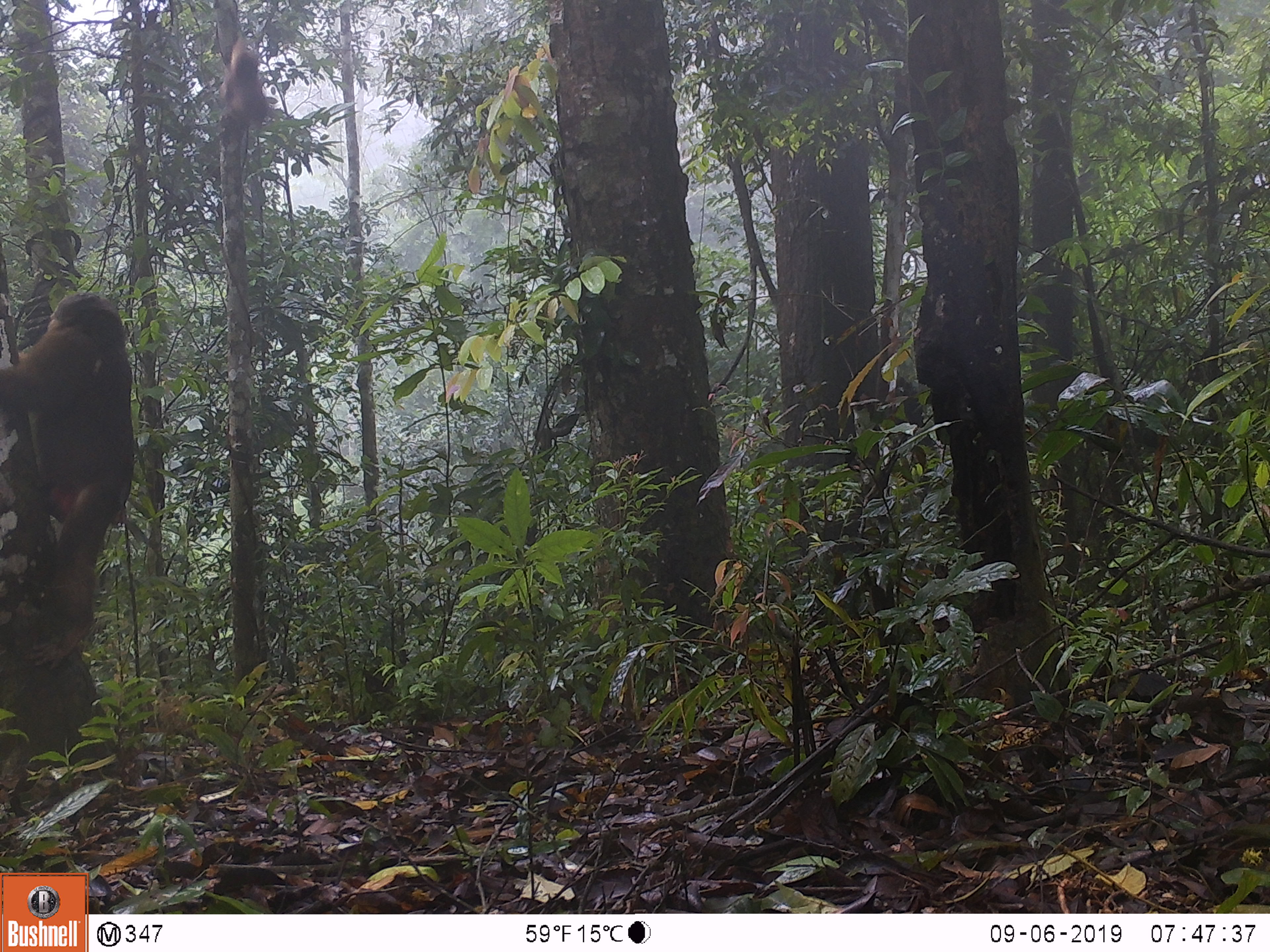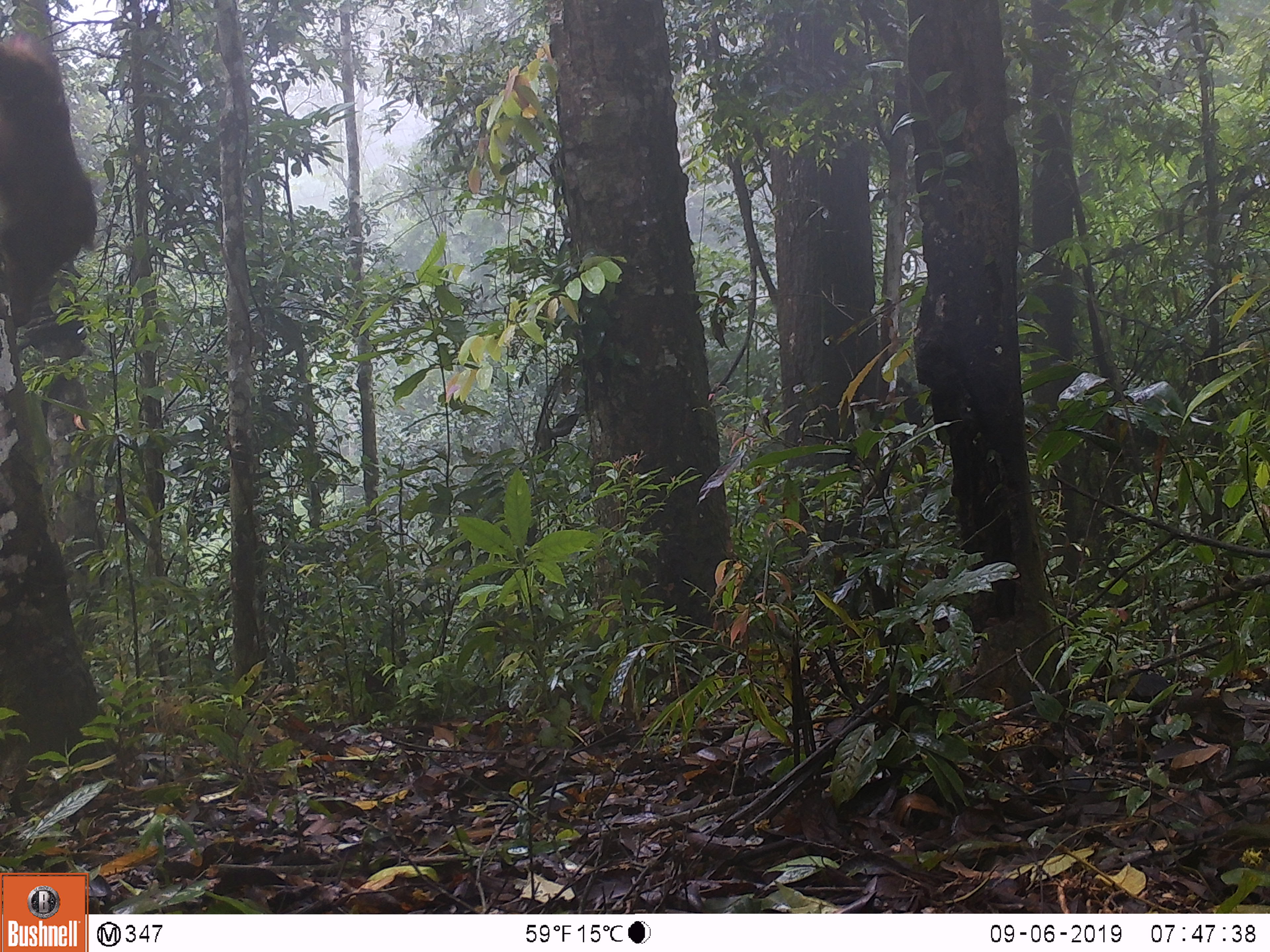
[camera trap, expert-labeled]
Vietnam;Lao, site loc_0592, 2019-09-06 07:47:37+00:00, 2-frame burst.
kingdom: Animalia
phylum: Chordata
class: Mammalia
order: Primates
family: Cercopithecidae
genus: Macaca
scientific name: Macaca arctoides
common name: stump-tailed macaque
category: stump tailed macaque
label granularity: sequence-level